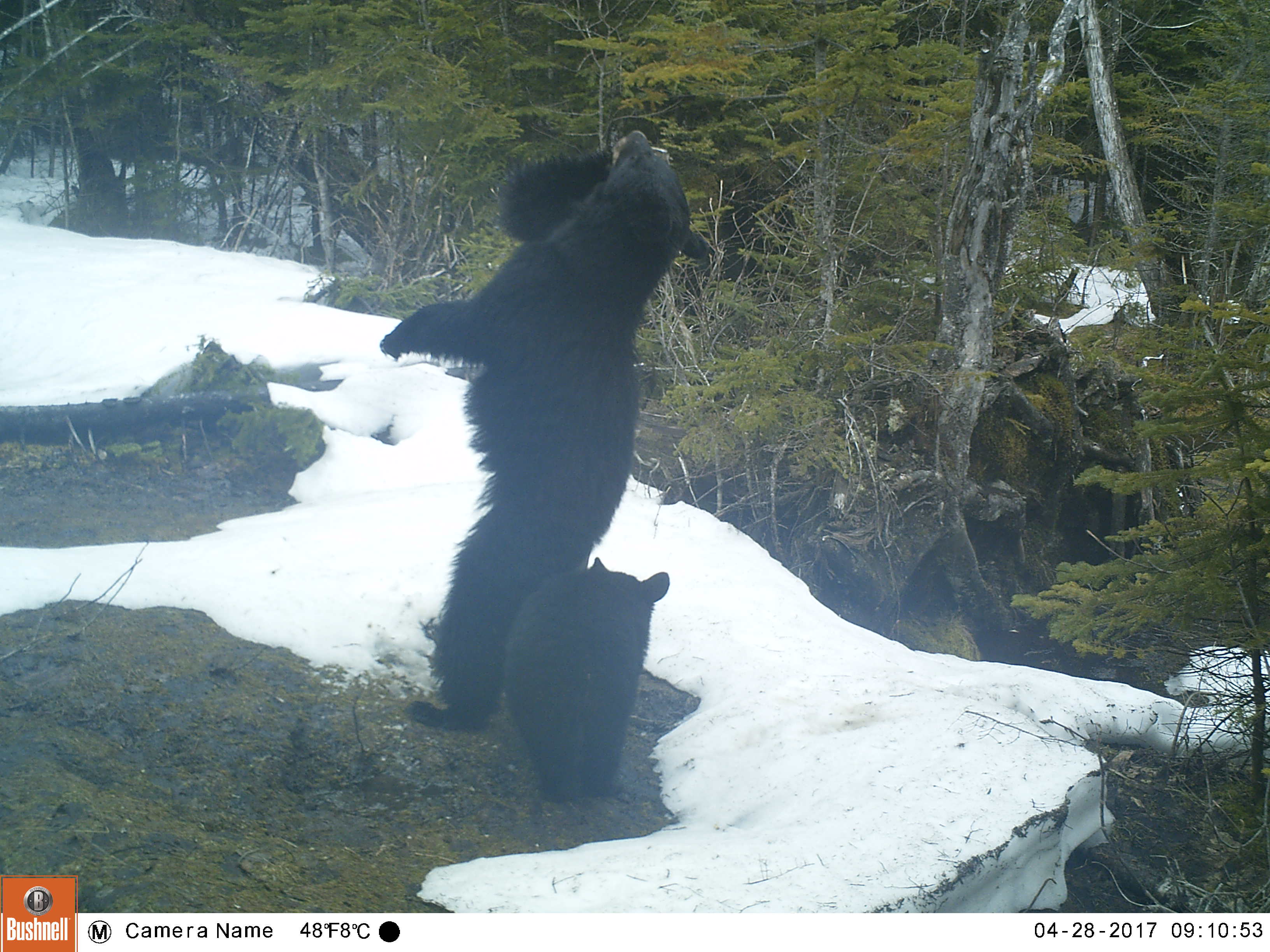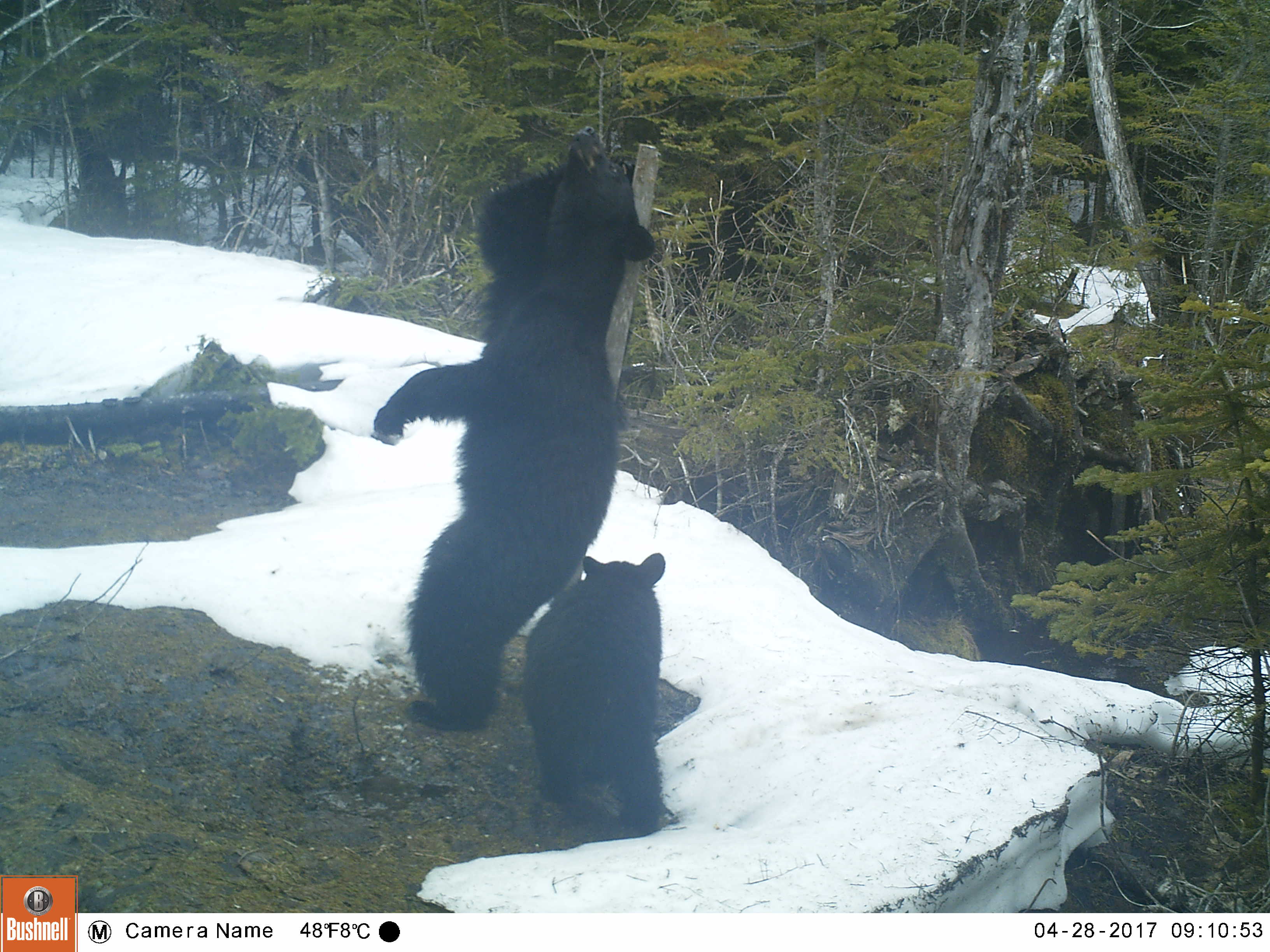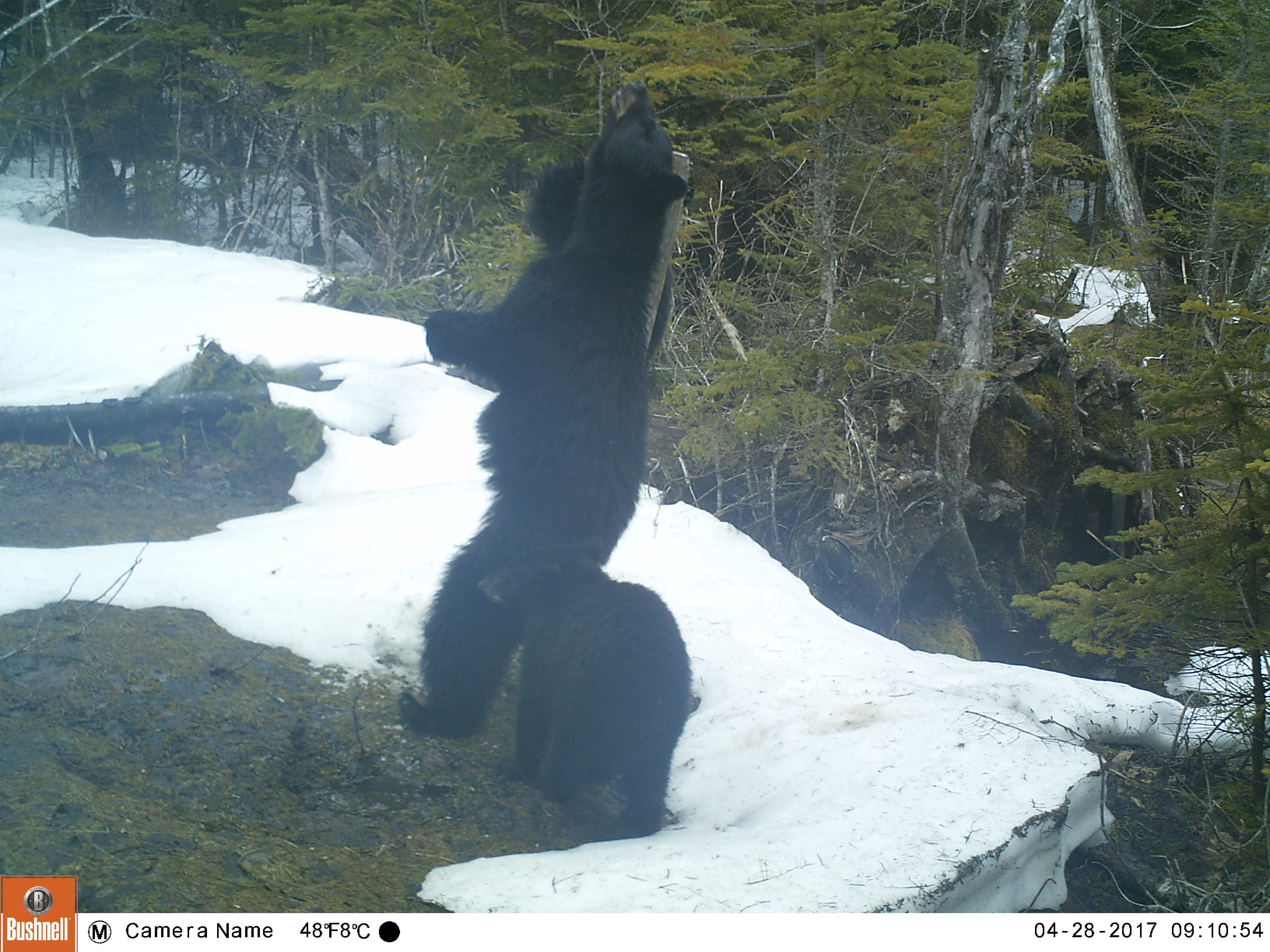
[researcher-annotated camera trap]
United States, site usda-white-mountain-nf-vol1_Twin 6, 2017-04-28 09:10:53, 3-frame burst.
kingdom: Animalia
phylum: Chordata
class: Mammalia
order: Carnivora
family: Ursidae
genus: Ursus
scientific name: Ursus americanus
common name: black bear